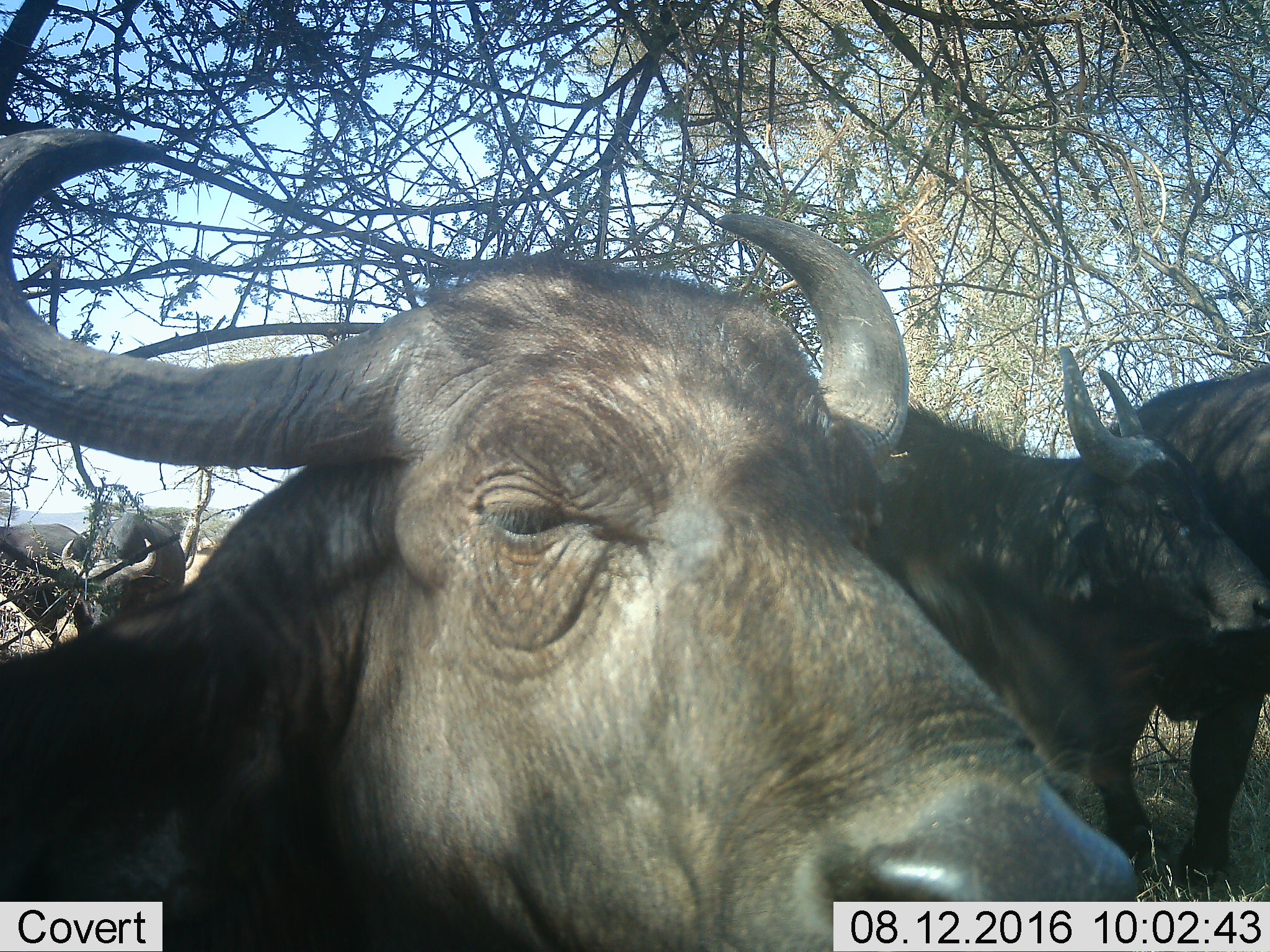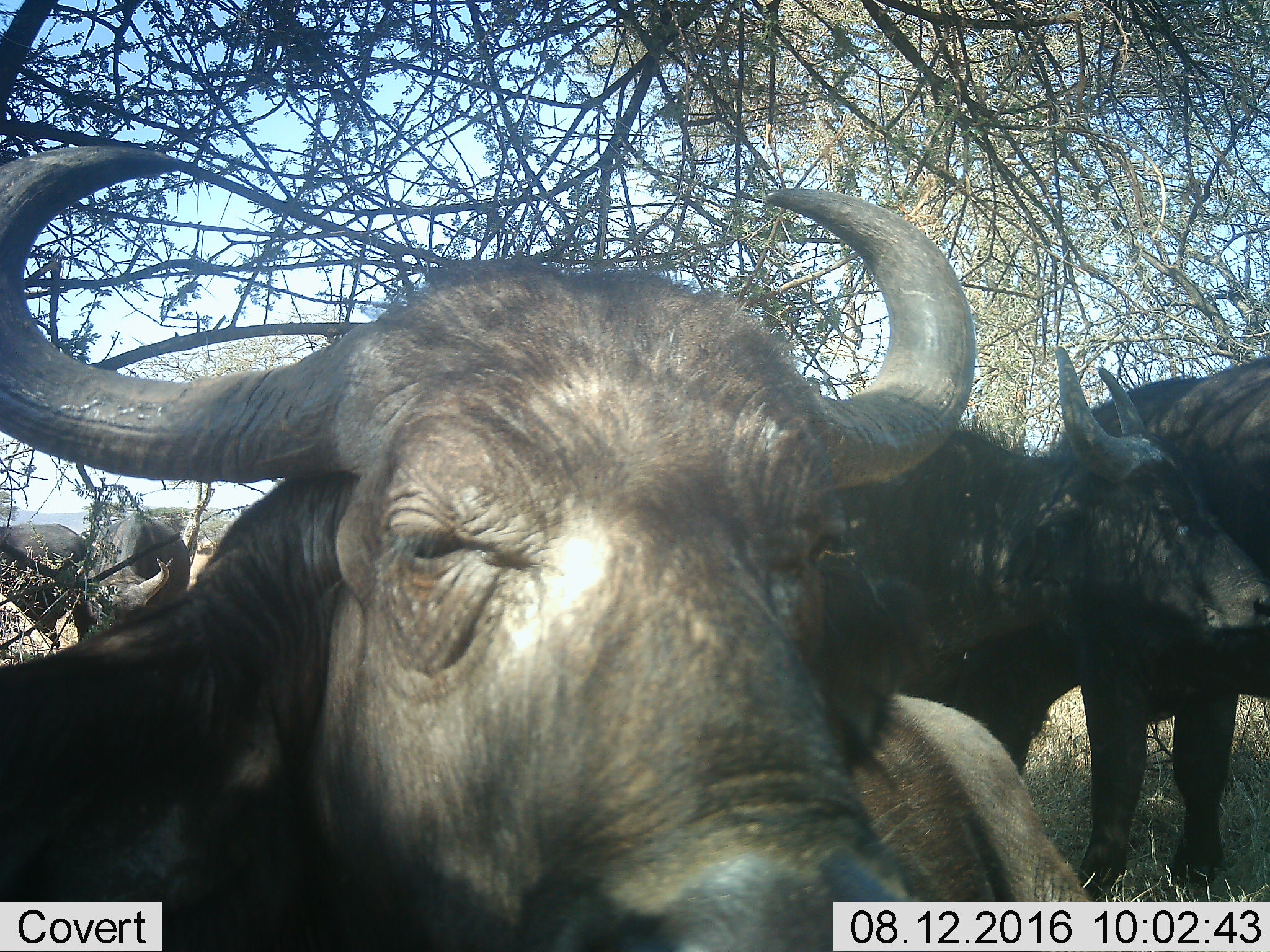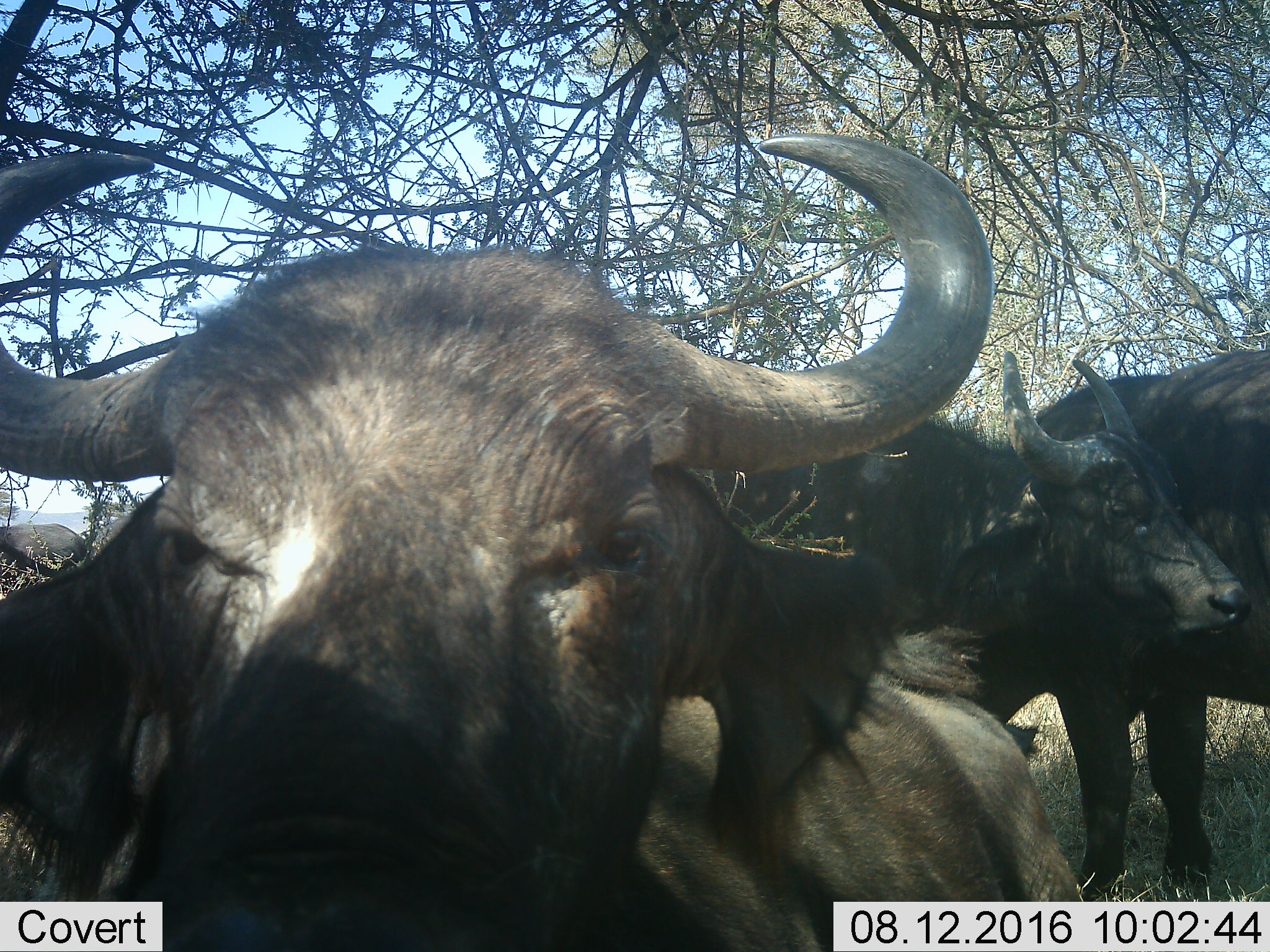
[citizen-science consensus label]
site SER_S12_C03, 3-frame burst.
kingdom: Animalia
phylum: Chordata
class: Mammalia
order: Artiodactyla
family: Bovidae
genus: Syncerus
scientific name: Syncerus caffer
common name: african buffalo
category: buffalo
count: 5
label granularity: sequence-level